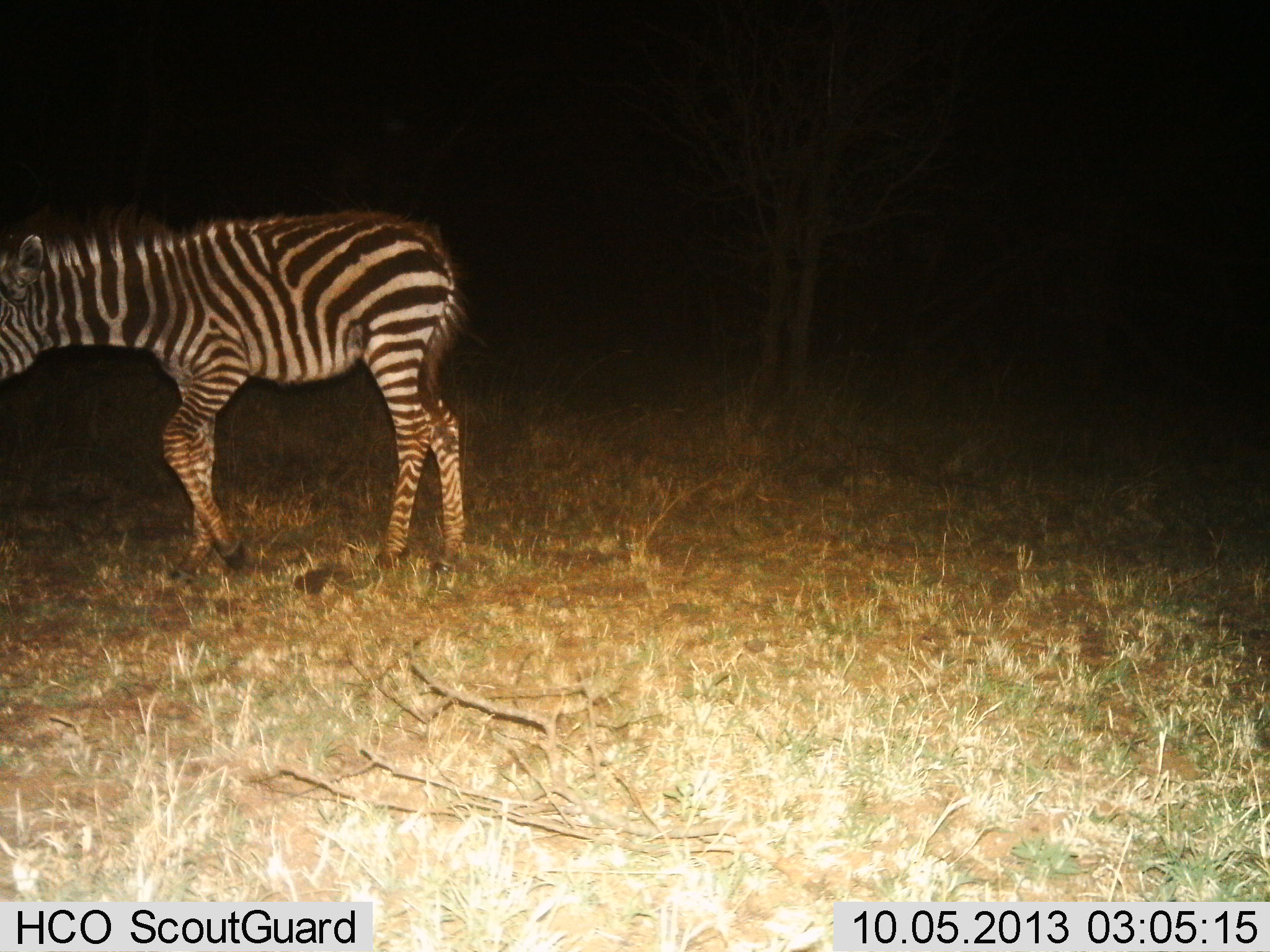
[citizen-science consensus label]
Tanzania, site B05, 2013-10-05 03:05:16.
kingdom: Animalia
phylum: Chordata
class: Mammalia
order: Perissodactyla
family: Equidae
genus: Equus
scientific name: Equus quagga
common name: plains zebra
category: zebra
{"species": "zebra (plains zebra) (Equus quagga)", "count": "1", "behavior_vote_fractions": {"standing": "42%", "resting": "0%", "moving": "61%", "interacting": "0%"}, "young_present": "32%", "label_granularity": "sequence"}